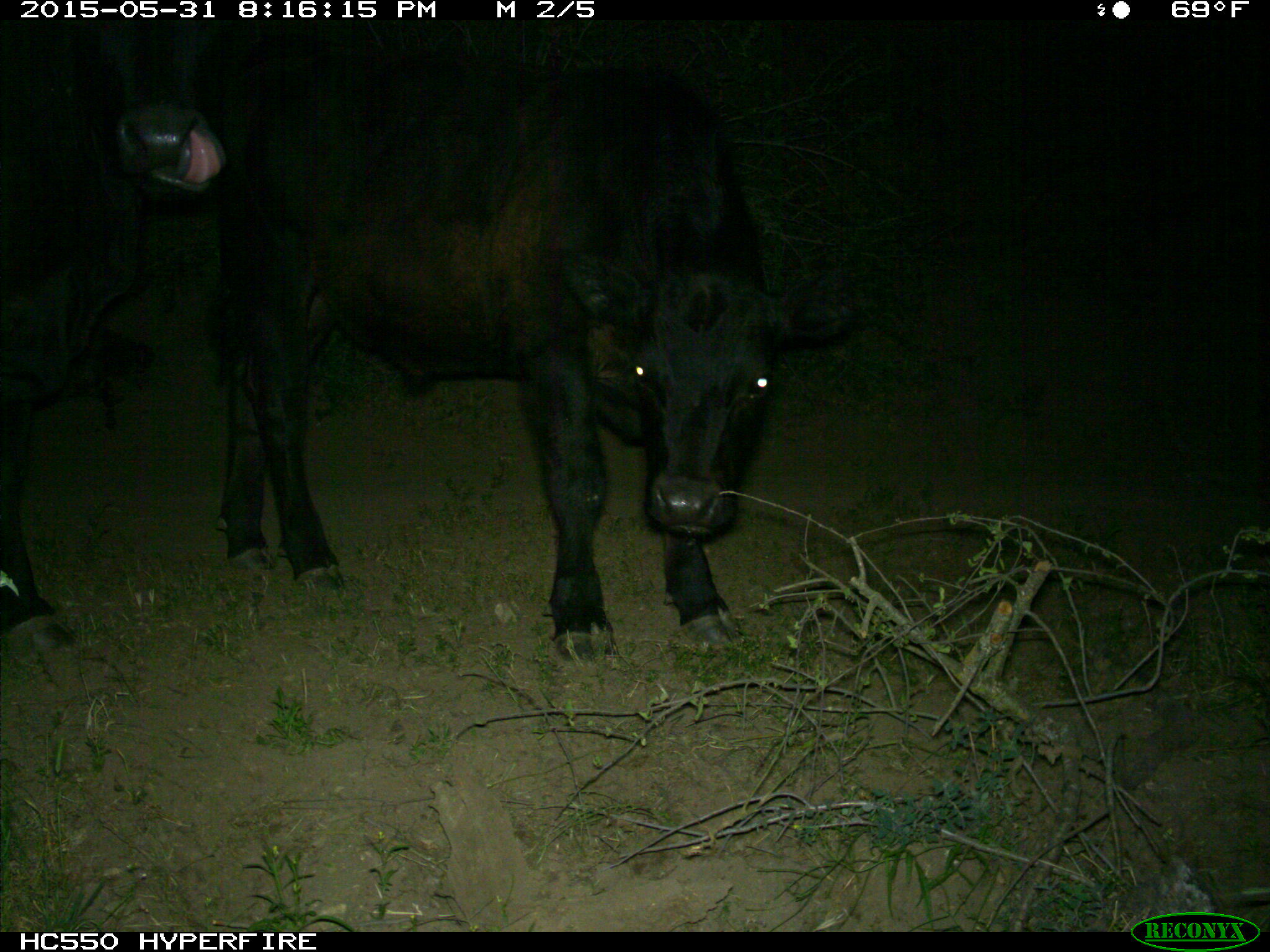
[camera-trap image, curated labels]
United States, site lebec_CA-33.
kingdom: Animalia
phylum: Chordata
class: Mammalia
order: Artiodactyla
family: Bovidae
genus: Bos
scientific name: Bos taurus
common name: domestic cow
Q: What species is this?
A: Bos taurus (domestic cow).